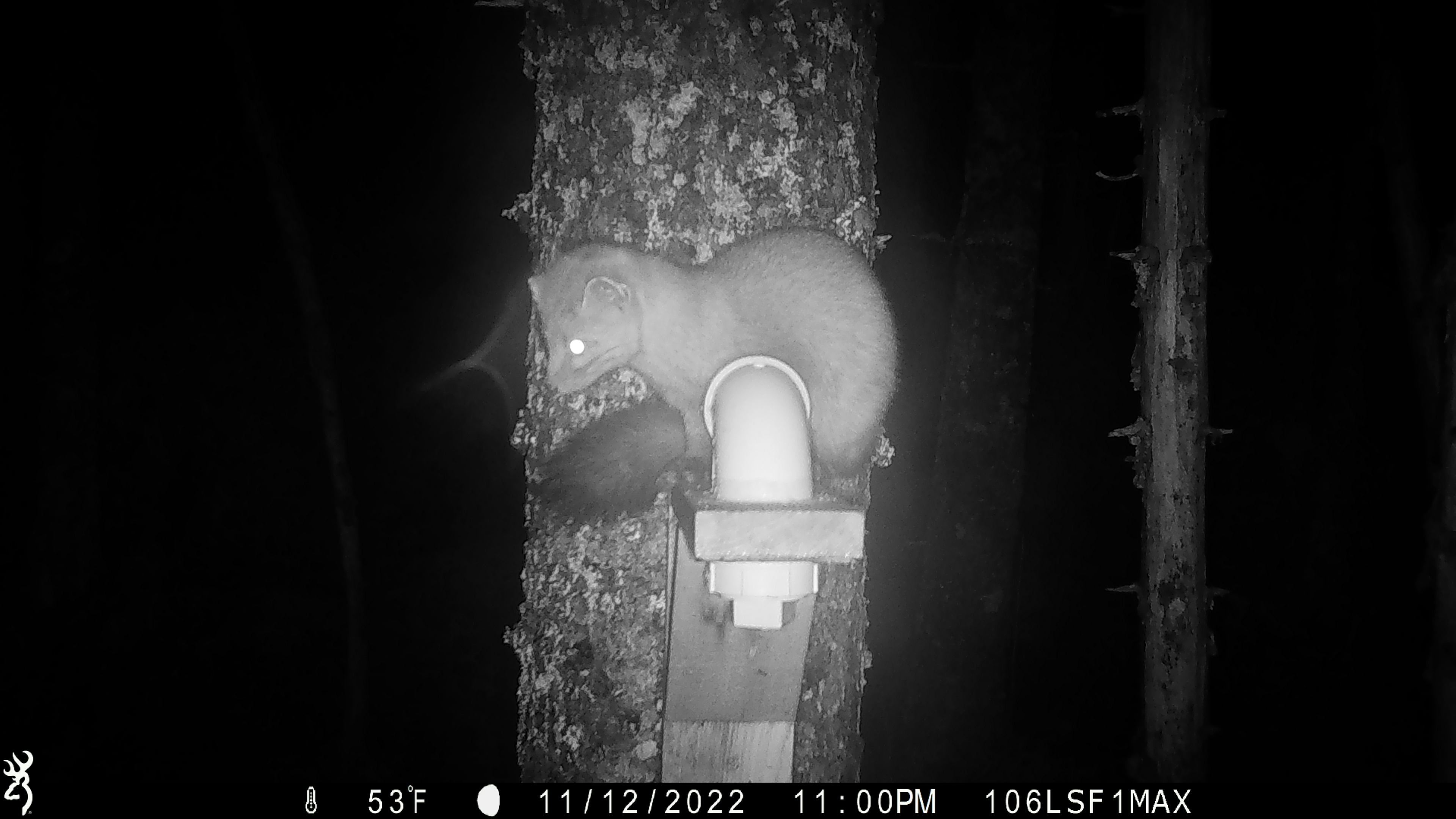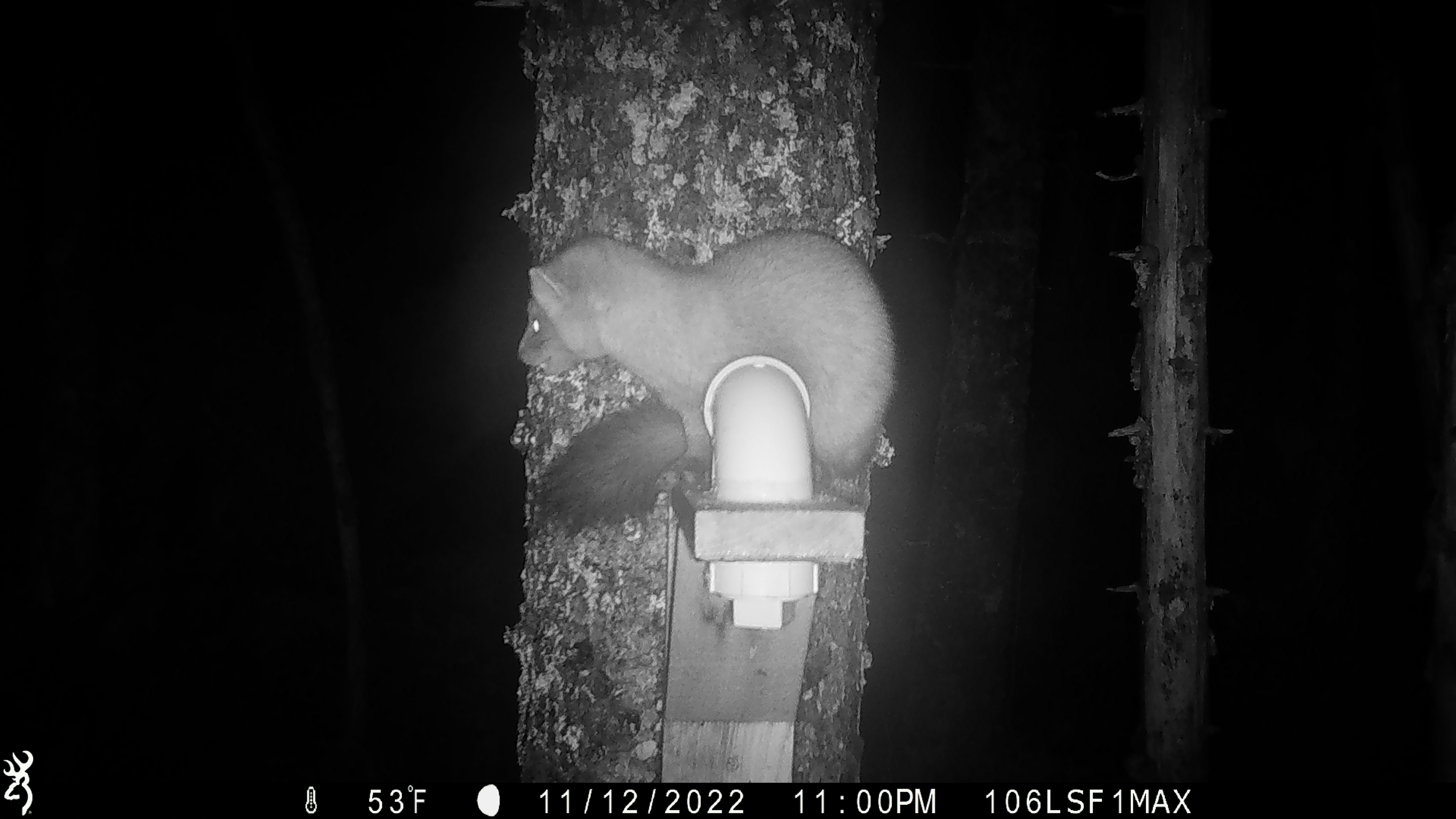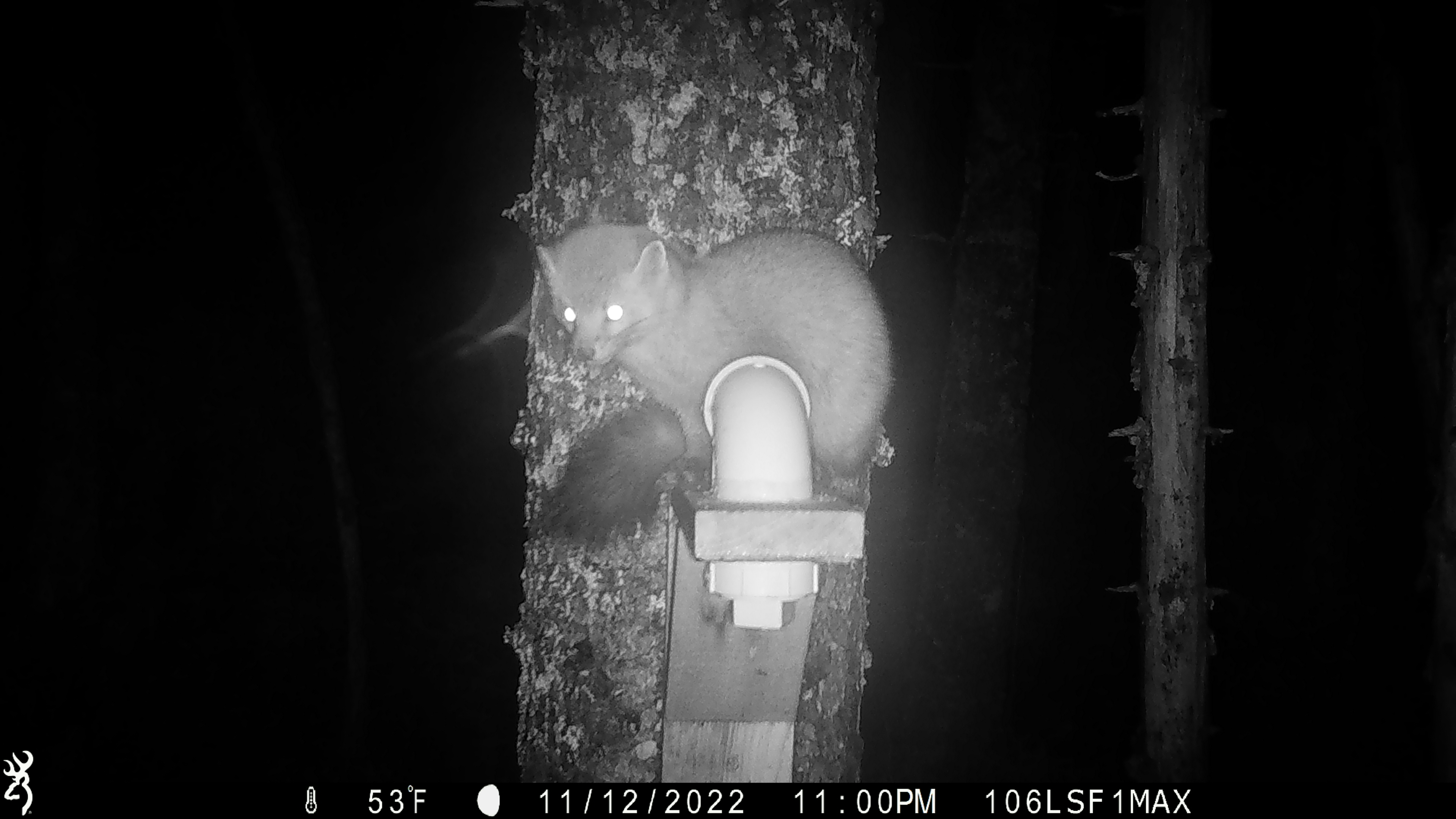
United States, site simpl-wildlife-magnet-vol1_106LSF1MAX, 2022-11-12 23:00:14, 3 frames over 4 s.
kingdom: Animalia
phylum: Chordata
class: Mammalia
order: Carnivora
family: Mustelidae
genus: Martes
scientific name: Martes americana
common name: american marten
American marten (Martes americana).